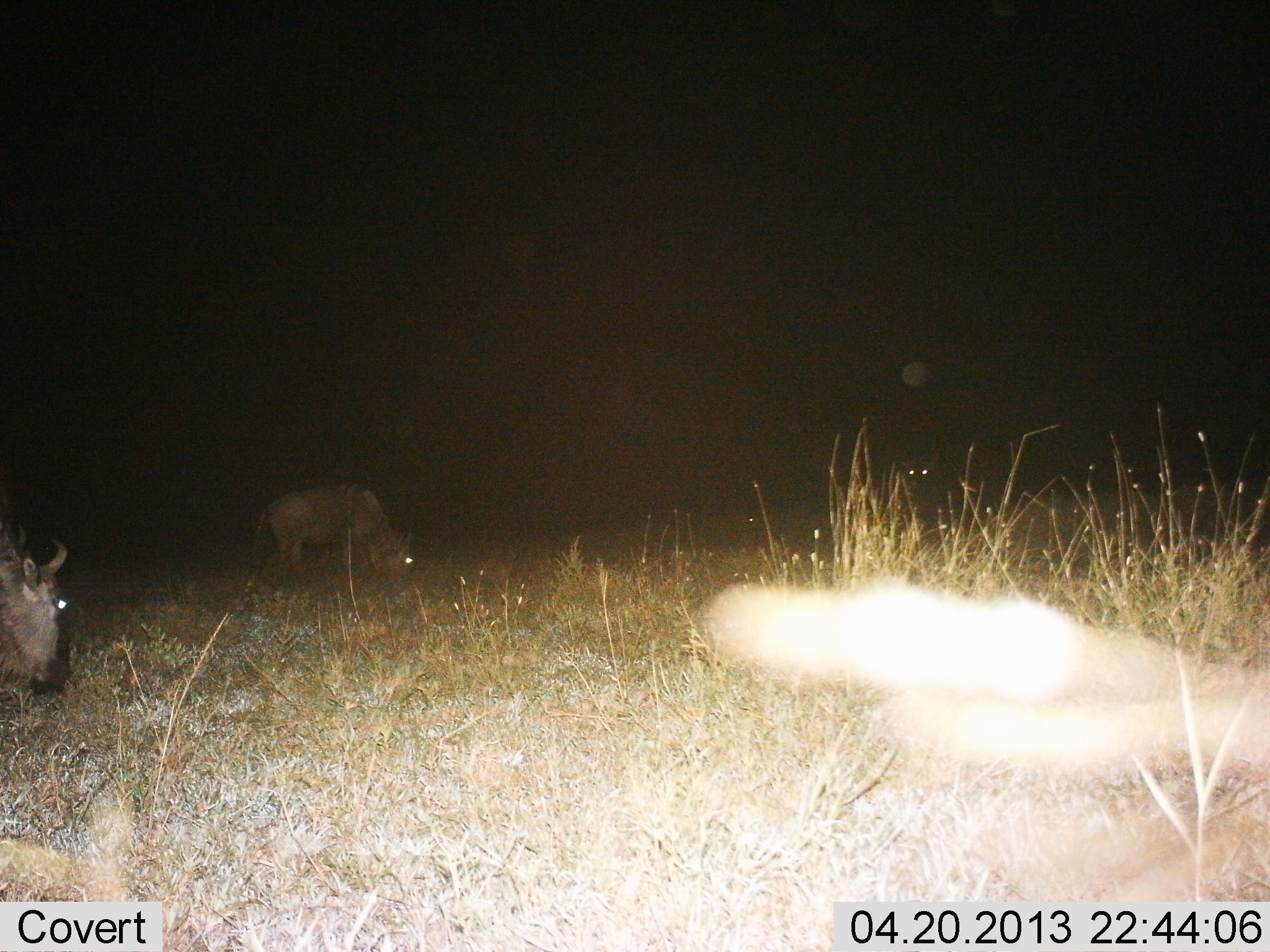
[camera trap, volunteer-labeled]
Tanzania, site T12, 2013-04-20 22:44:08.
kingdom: Animalia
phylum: Chordata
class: Mammalia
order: Artiodactyla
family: Bovidae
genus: Connochaetes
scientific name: Connochaetes taurinus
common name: blue wildebeest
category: wildebeest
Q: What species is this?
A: Wildebeest (blue wildebeest) (Connochaetes taurinus).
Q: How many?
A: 2.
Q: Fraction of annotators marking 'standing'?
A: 35%.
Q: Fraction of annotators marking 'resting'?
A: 0%.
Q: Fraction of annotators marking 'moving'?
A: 10%.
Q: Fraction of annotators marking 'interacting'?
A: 0%.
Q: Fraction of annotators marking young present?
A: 0%.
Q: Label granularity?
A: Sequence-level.